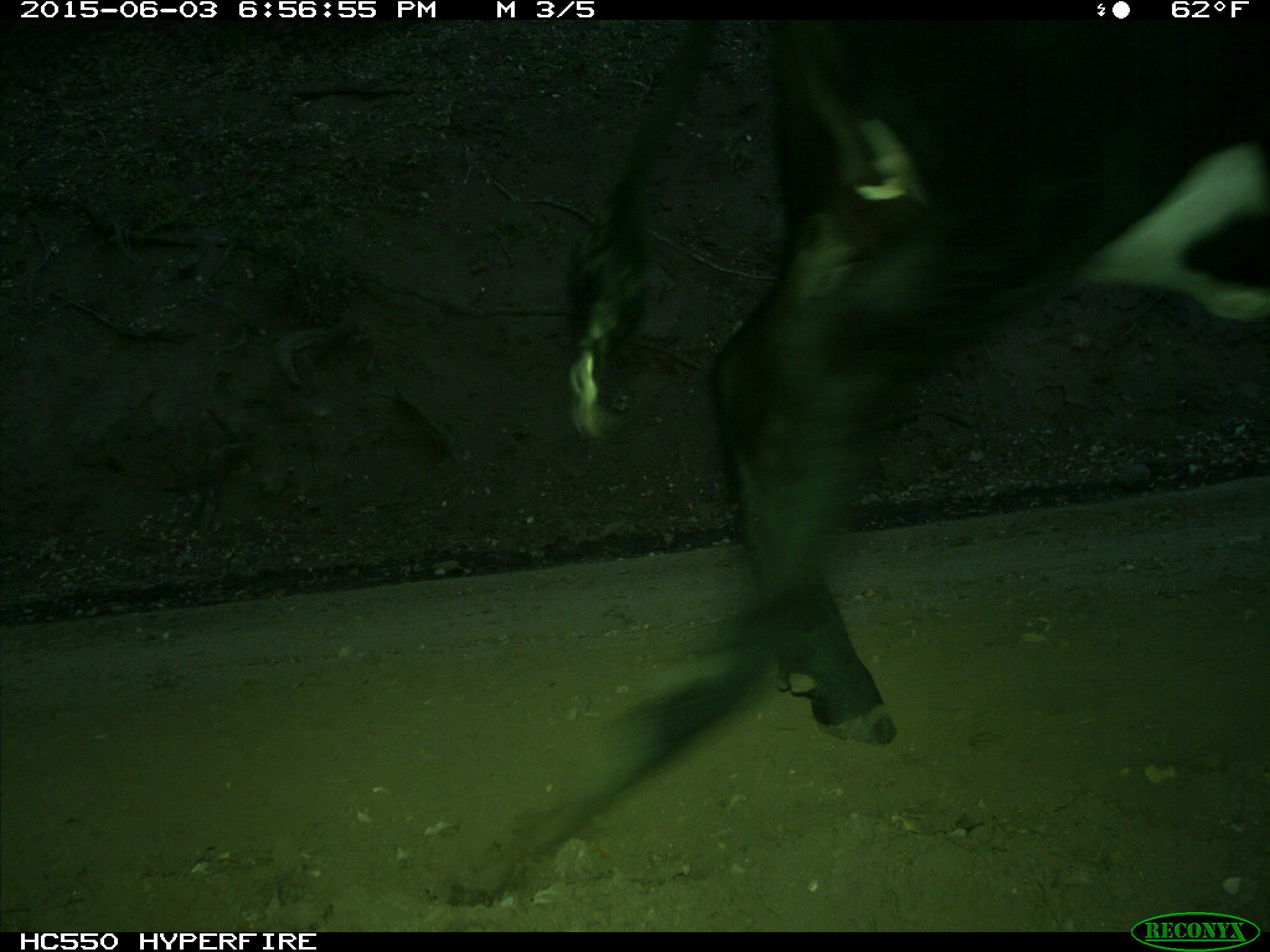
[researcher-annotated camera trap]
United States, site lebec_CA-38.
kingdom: Animalia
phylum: Chordata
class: Mammalia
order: Artiodactyla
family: Bovidae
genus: Bos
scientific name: Bos taurus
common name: domestic cow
Bos taurus (domestic cow).